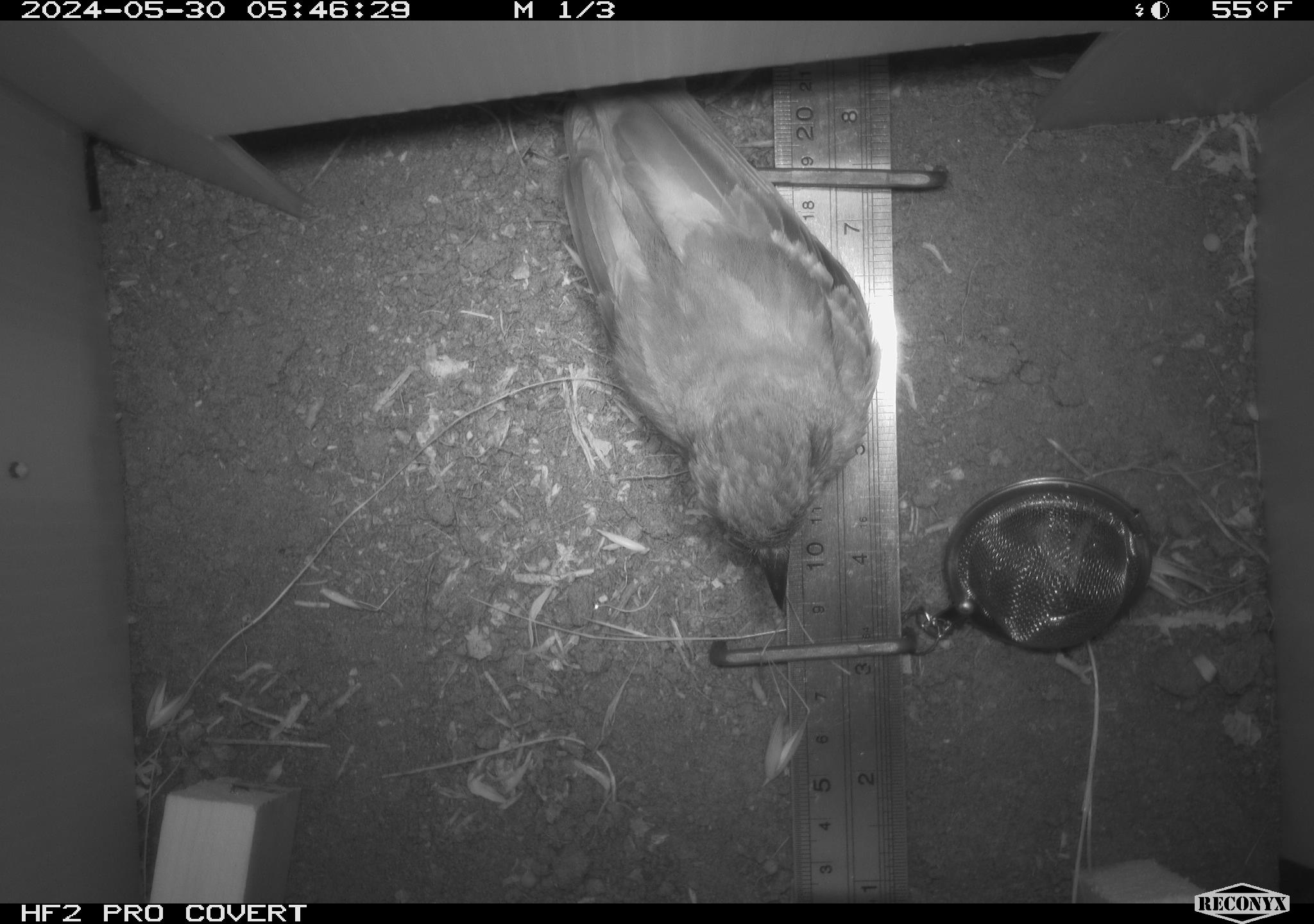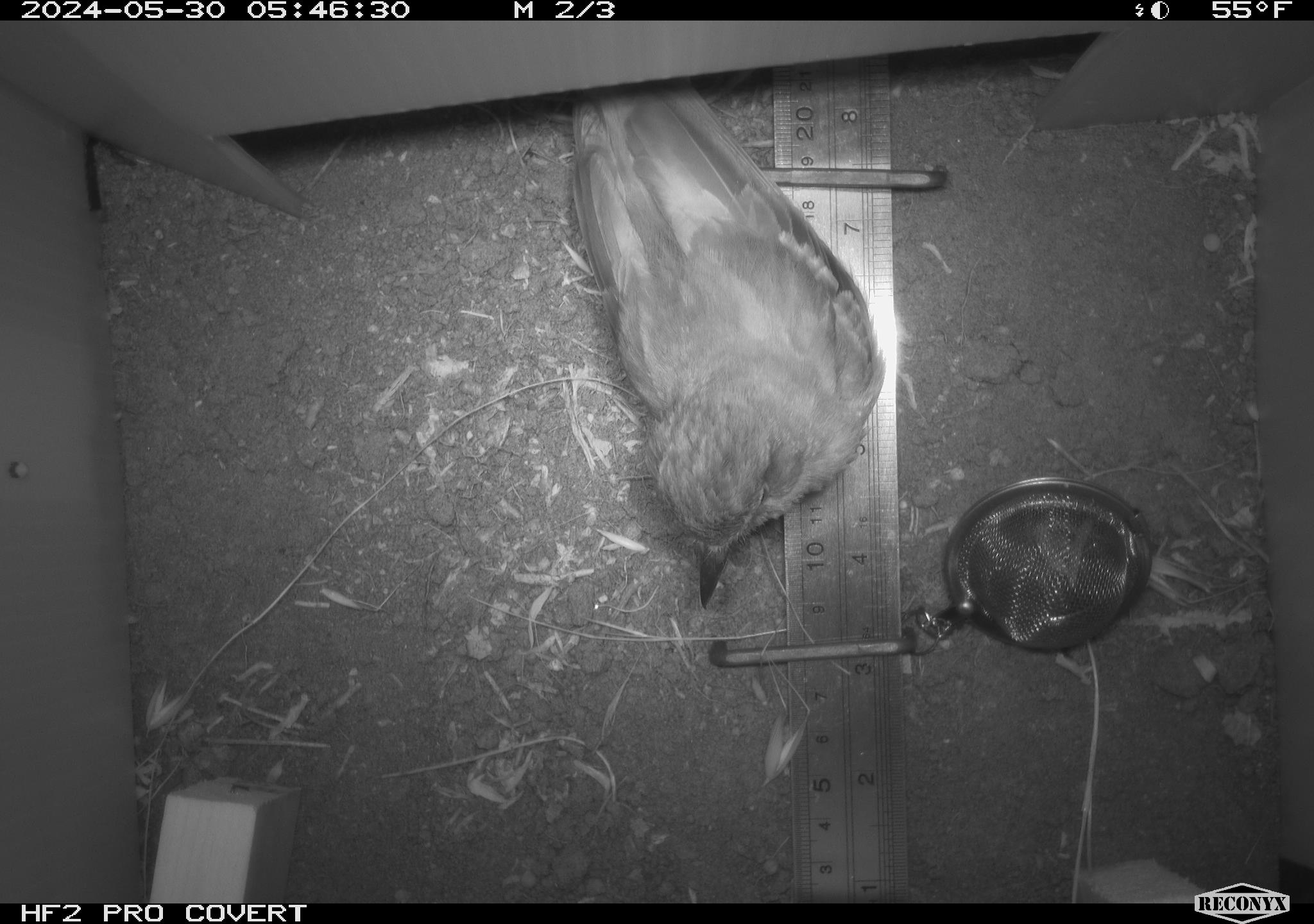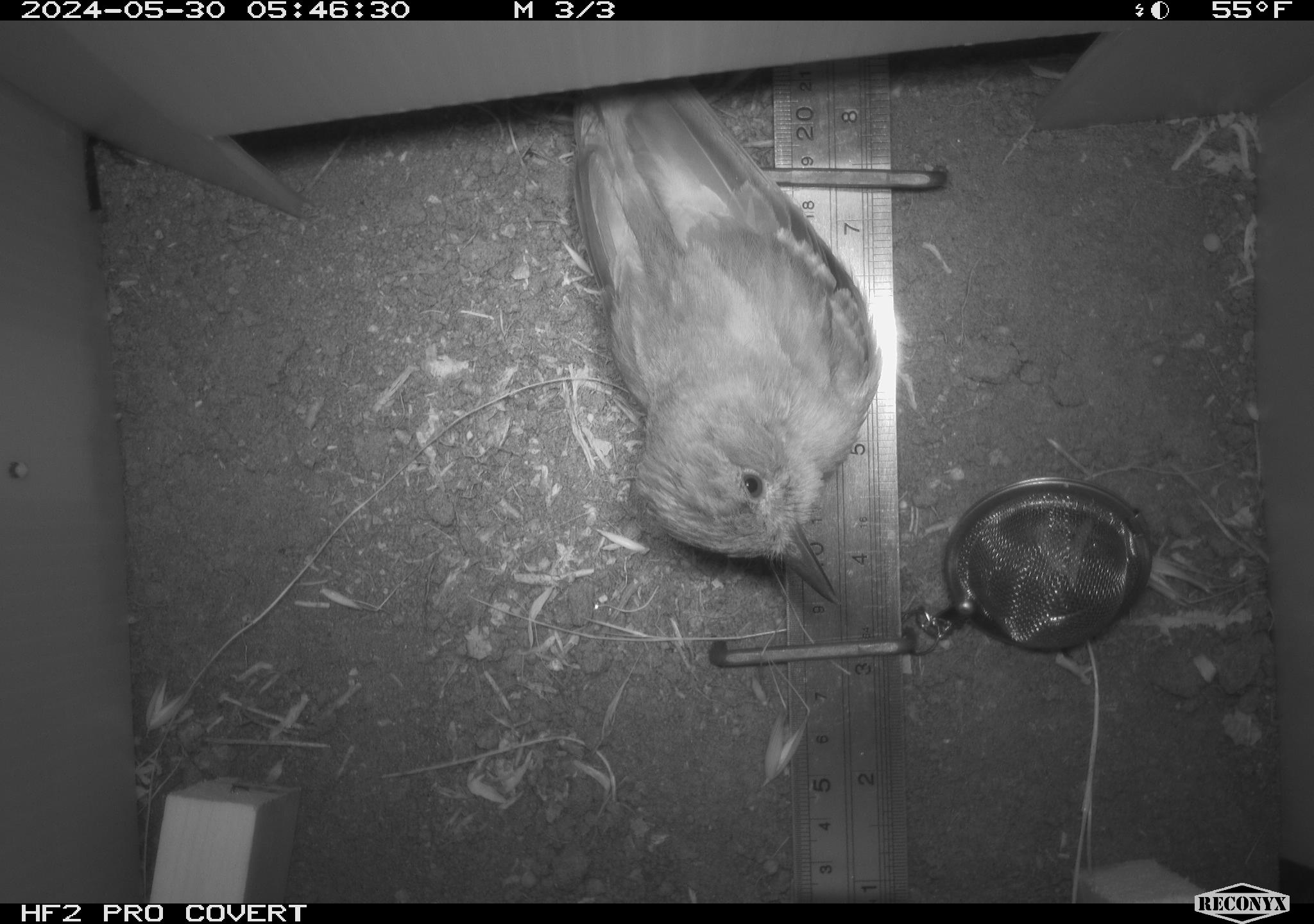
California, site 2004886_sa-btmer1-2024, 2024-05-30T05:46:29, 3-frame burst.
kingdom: Animalia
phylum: Chordata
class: Aves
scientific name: Aves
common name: bird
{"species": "bird (Aves)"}